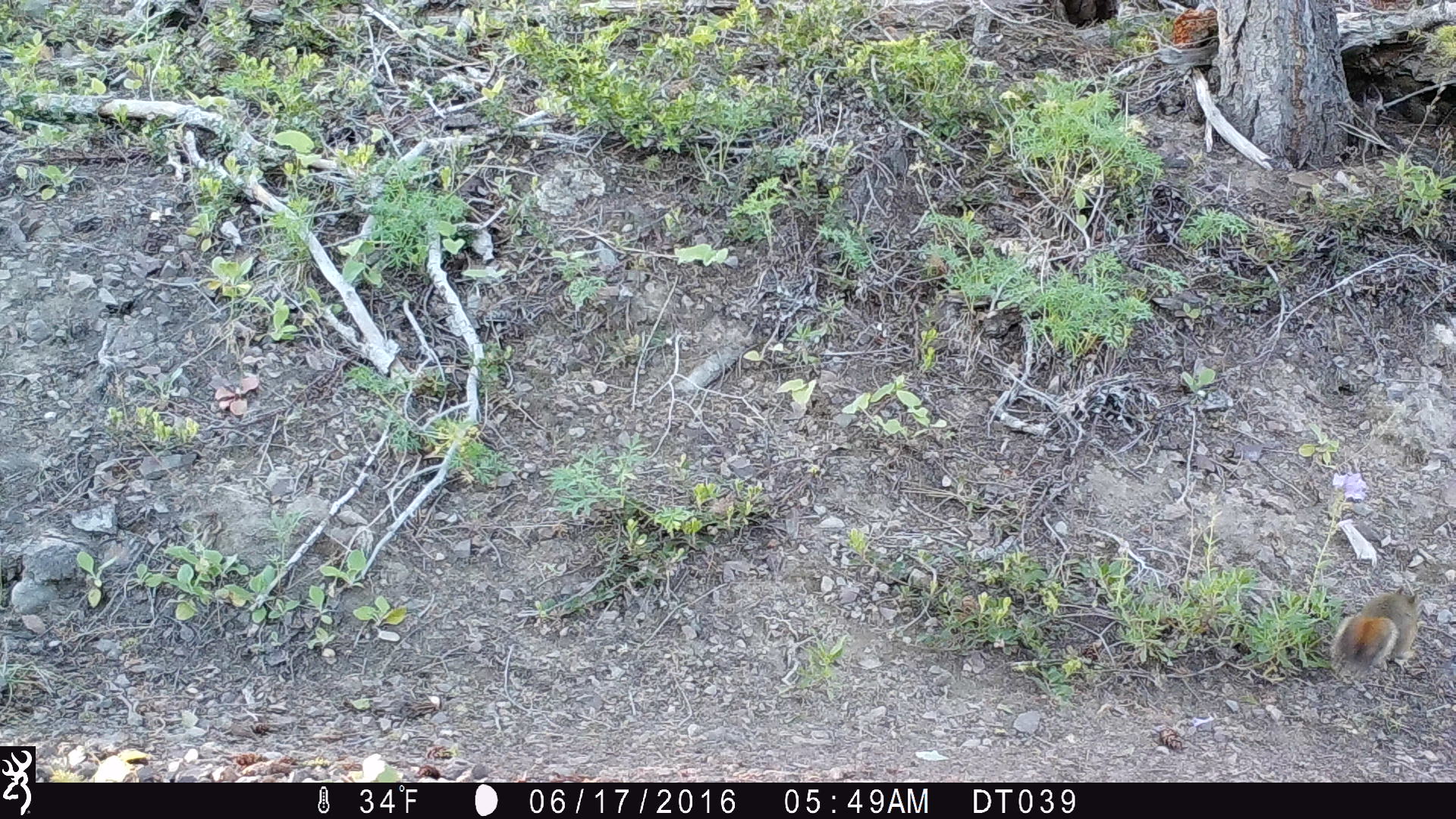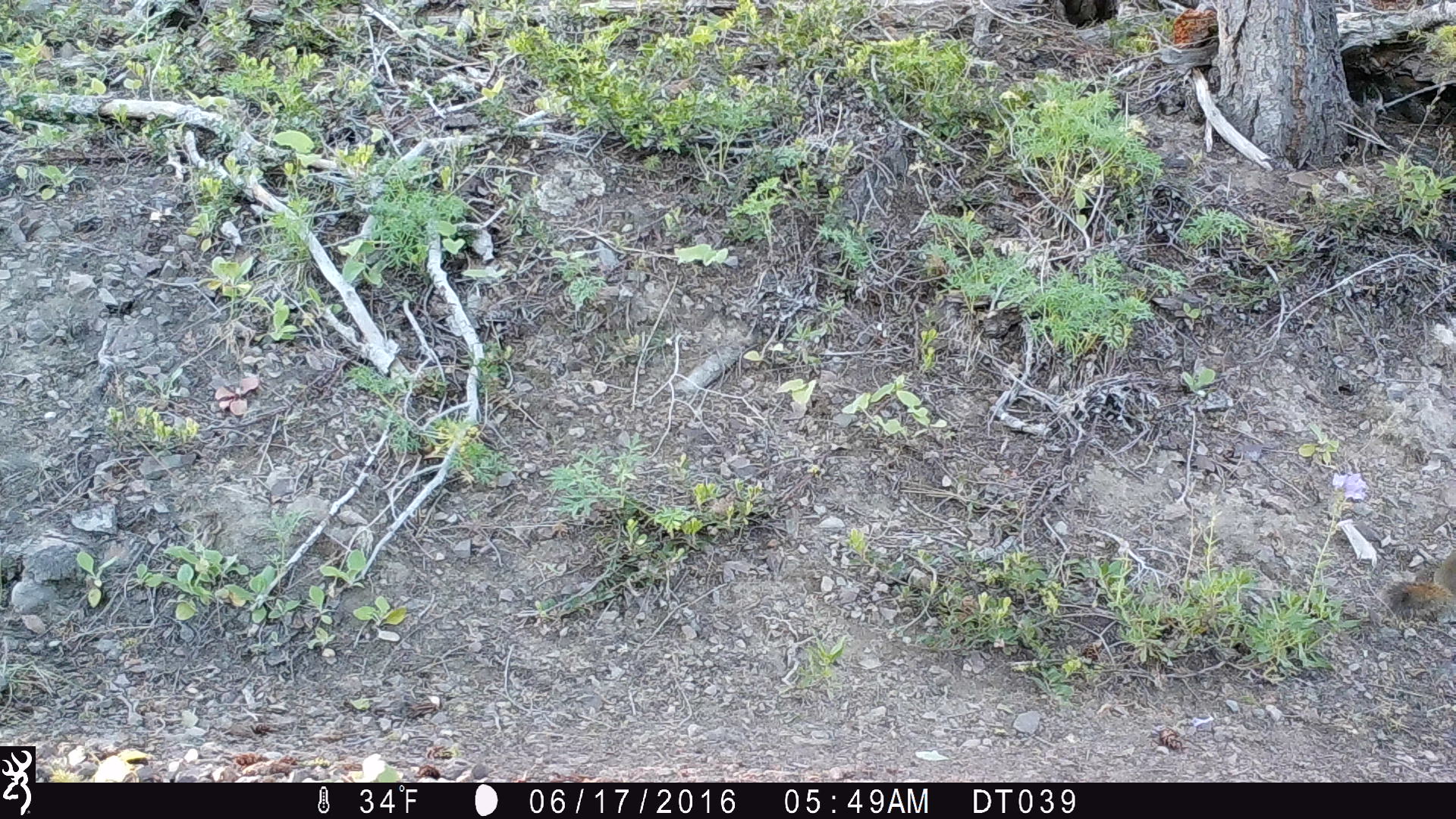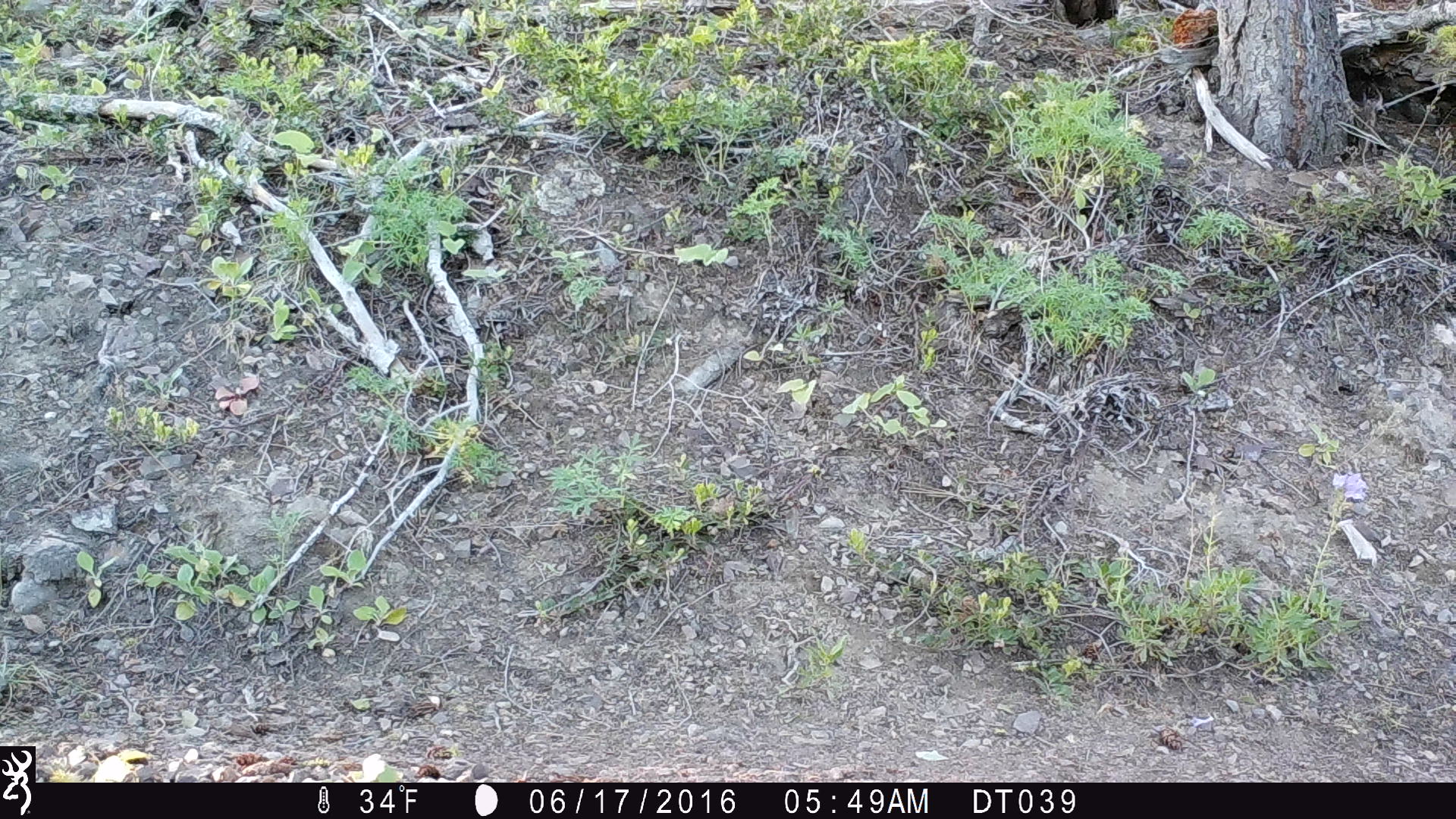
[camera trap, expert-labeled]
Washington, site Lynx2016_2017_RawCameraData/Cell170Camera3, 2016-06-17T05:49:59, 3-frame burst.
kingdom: Animalia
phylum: Chordata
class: Mammalia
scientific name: Mammalia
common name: small mammal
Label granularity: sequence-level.